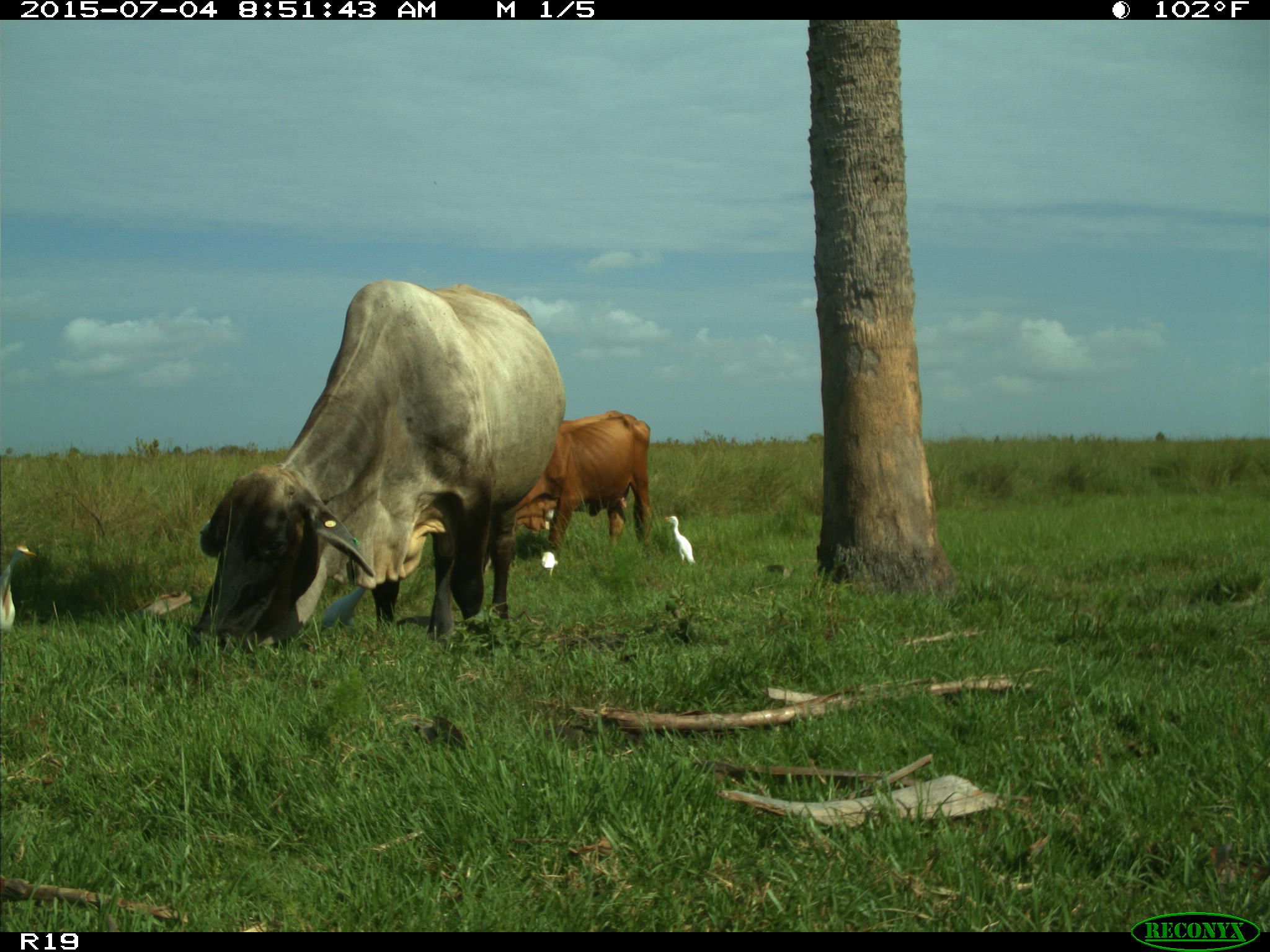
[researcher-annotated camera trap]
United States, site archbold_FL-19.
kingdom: Animalia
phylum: Chordata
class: Mammalia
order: Artiodactyla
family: Bovidae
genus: Bos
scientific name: Bos taurus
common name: domestic cow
Bos taurus (domestic cow).